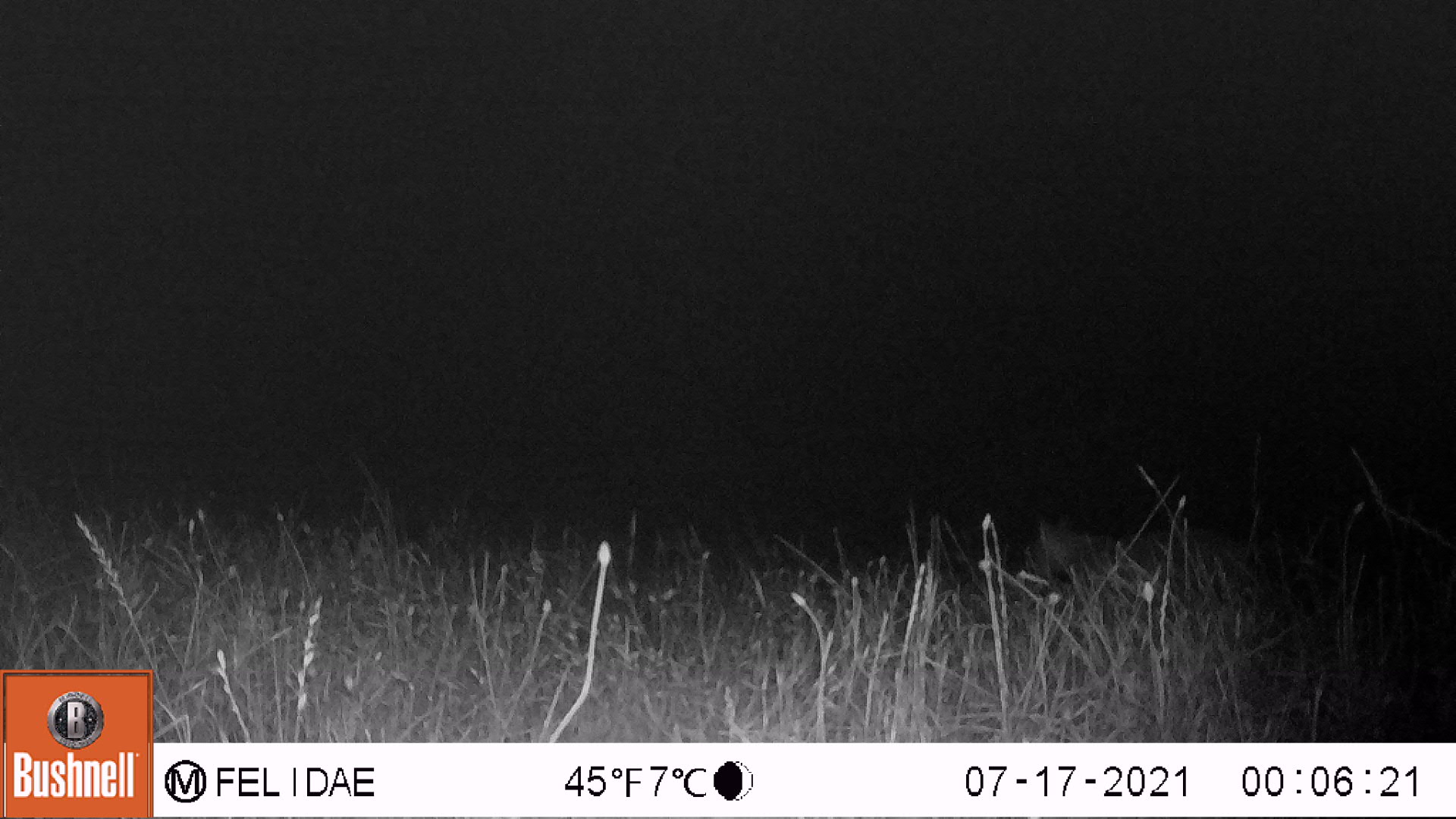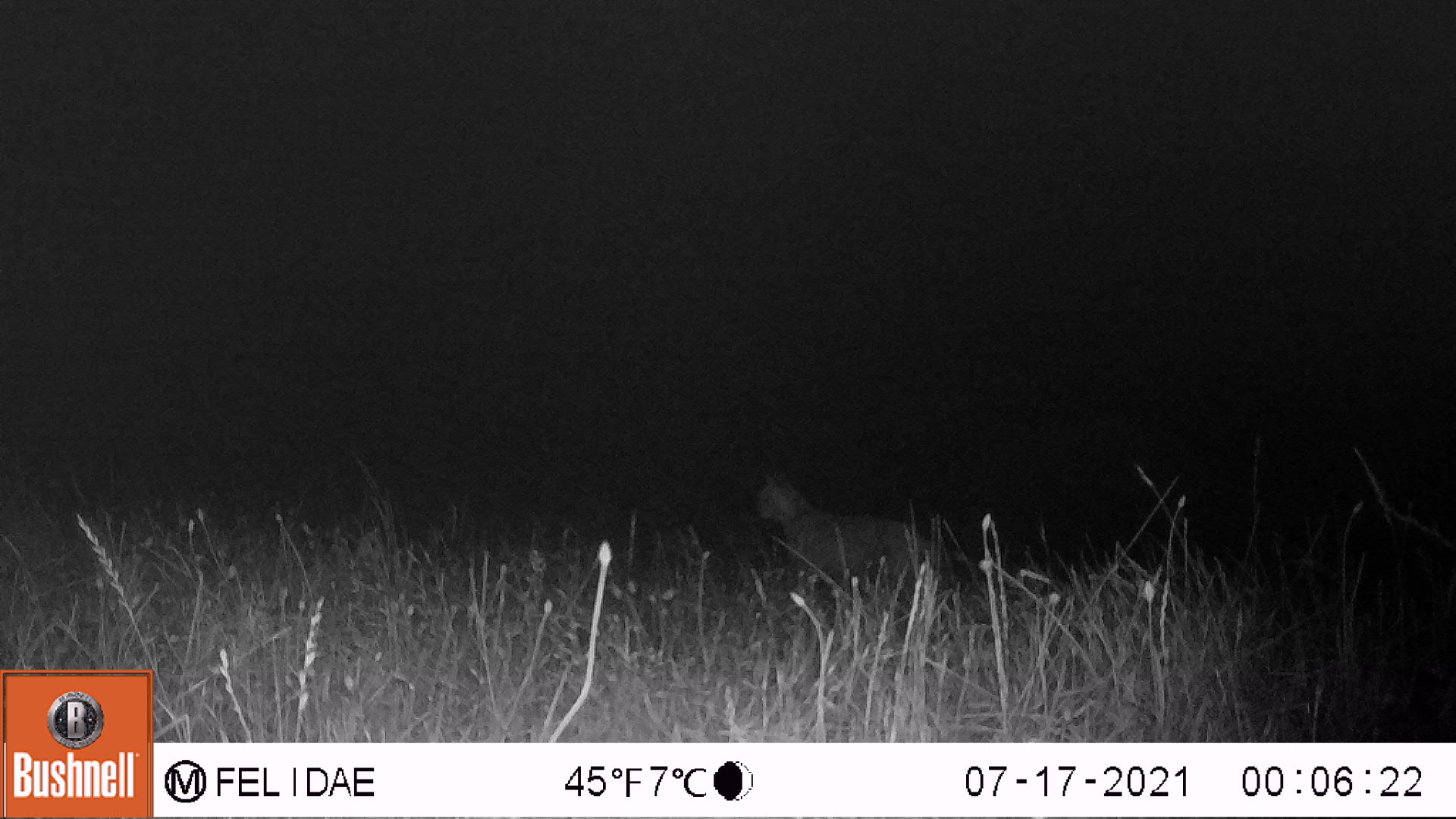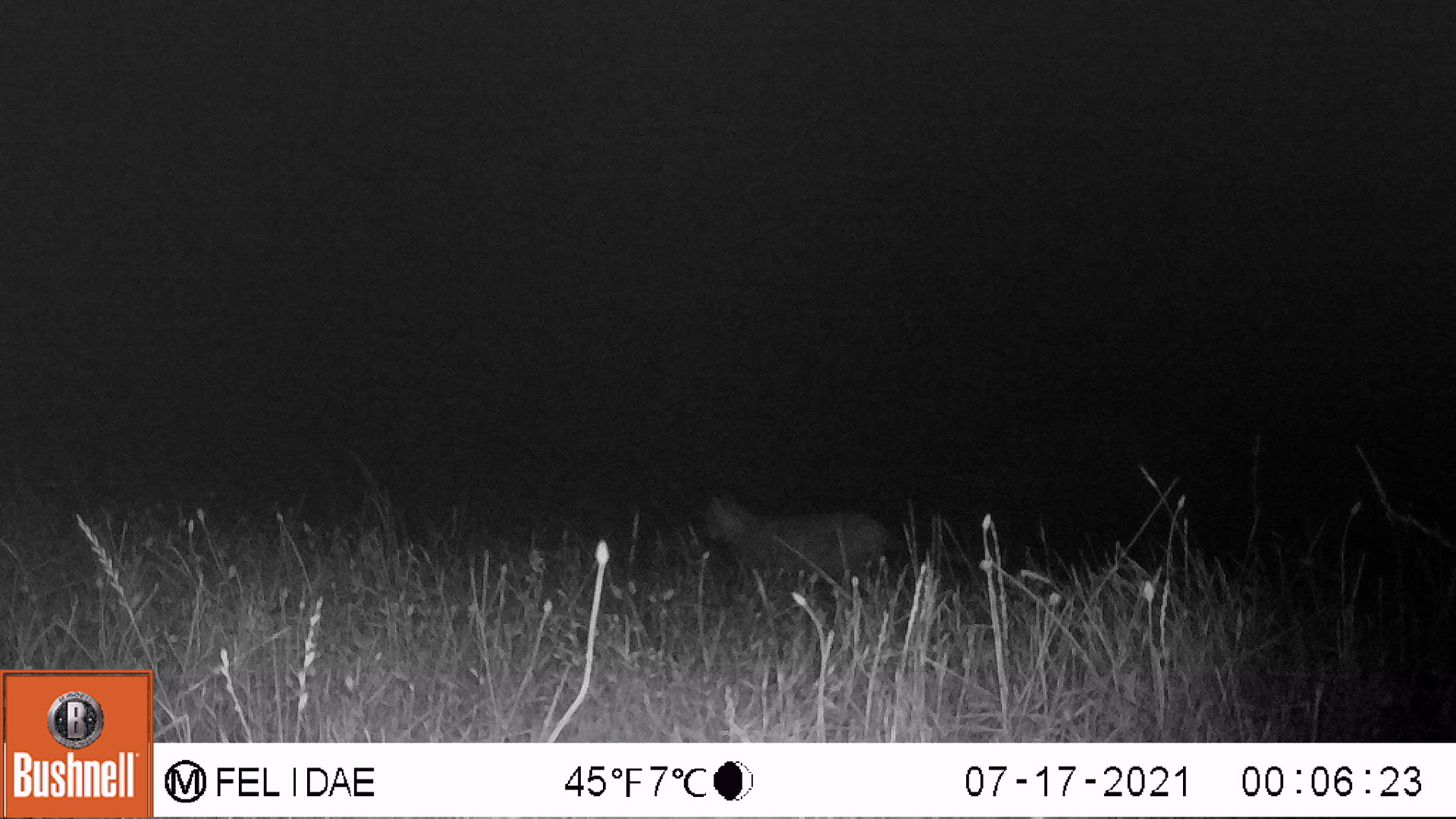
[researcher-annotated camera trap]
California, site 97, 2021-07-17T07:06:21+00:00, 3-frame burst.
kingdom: Animalia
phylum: Chordata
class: Mammalia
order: Carnivora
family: Felidae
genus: Lynx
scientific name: Lynx rufus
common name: bobcat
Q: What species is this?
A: Bobcat (Lynx rufus).